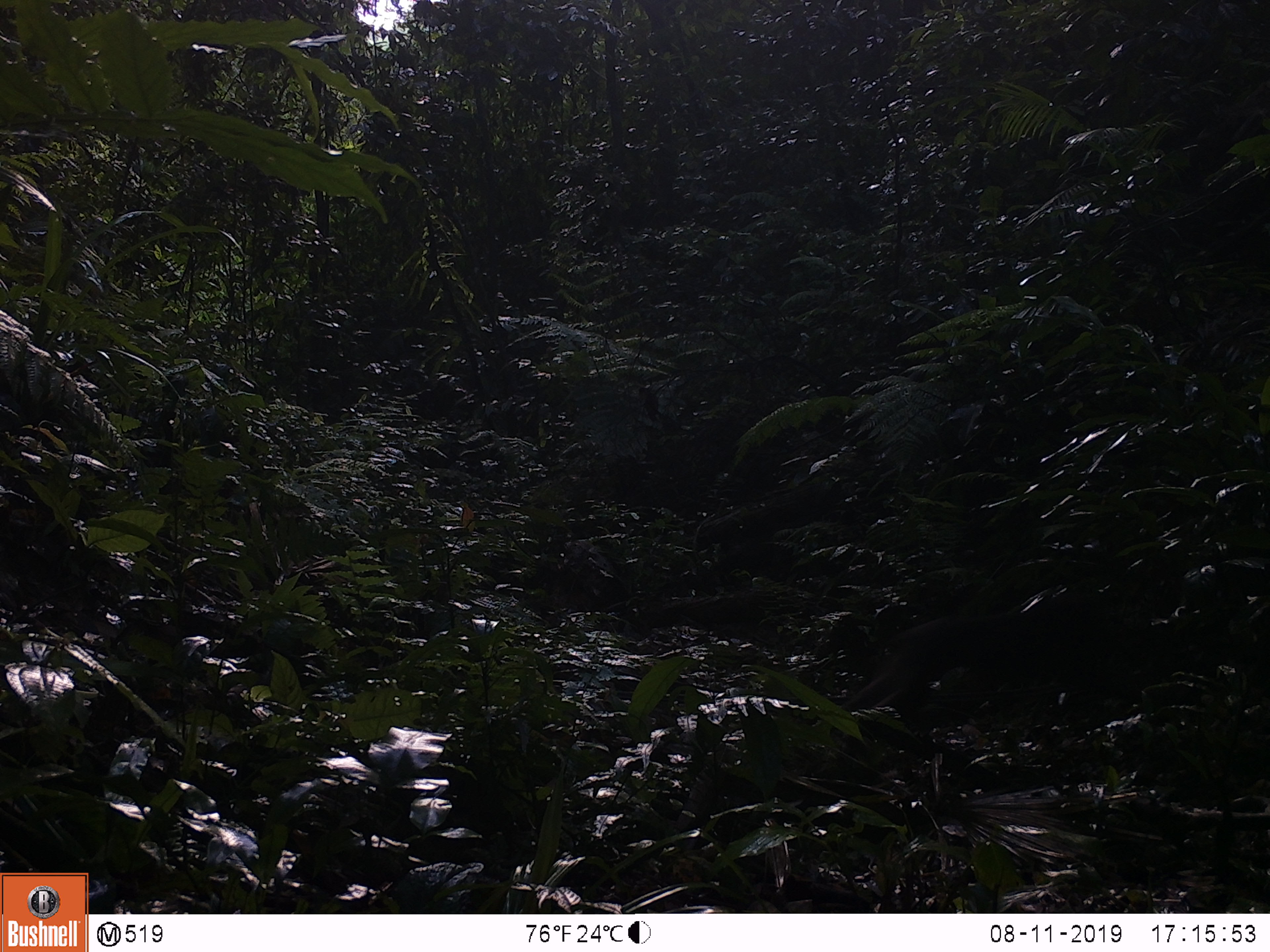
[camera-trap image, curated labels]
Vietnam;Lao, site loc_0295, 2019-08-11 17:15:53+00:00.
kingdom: Animalia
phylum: Chordata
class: Mammalia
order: Primates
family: Cercopithecidae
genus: Macaca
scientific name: Macaca arctoides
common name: stump-tailed macaque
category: stump tailed macaque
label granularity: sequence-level